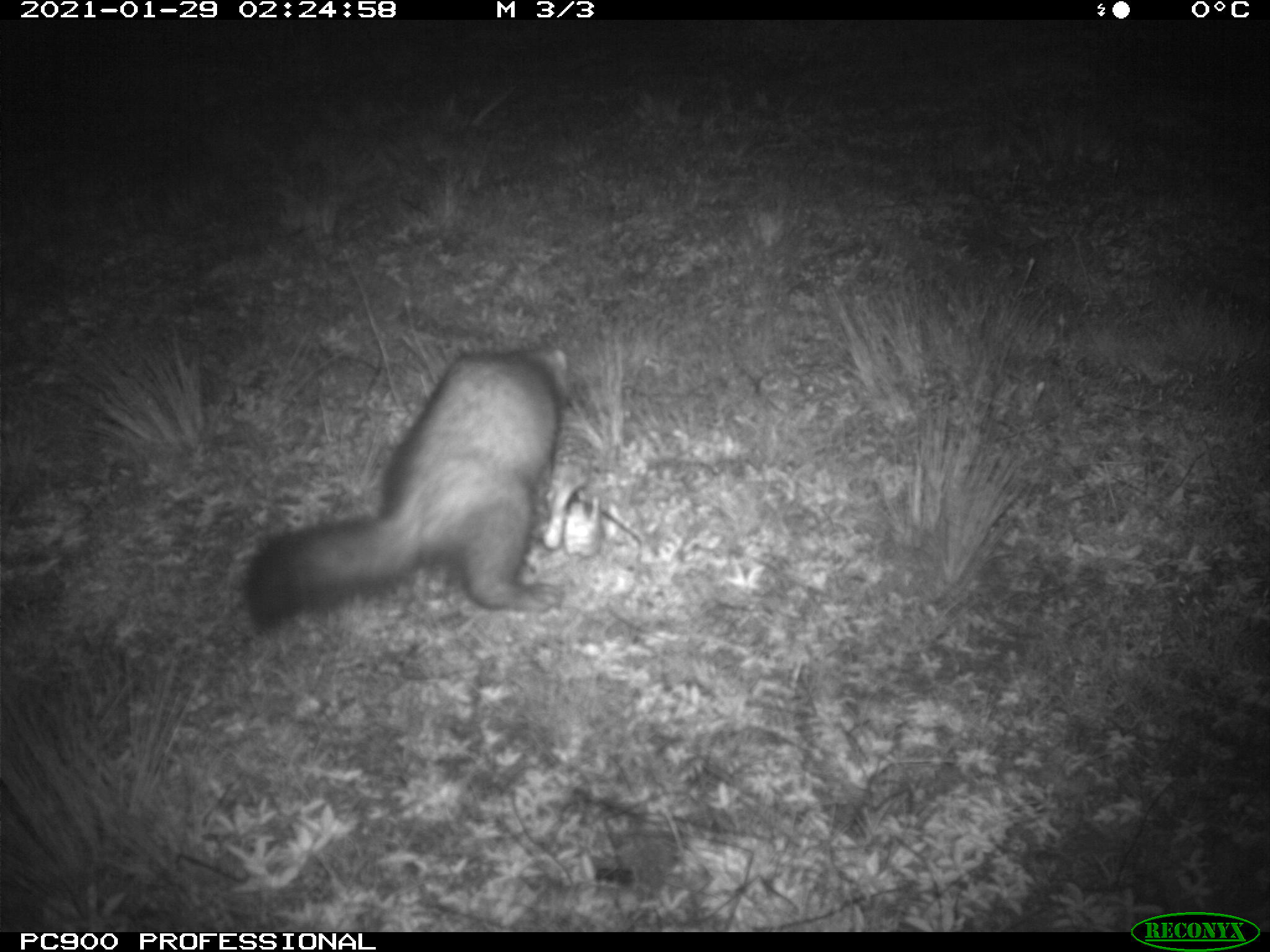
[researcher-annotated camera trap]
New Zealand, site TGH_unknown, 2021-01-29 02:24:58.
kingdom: Animalia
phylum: Chordata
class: Mammalia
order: Carnivora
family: Mustelidae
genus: Mustela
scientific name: Mustela furo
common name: ferret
Ferret (Mustela furo).